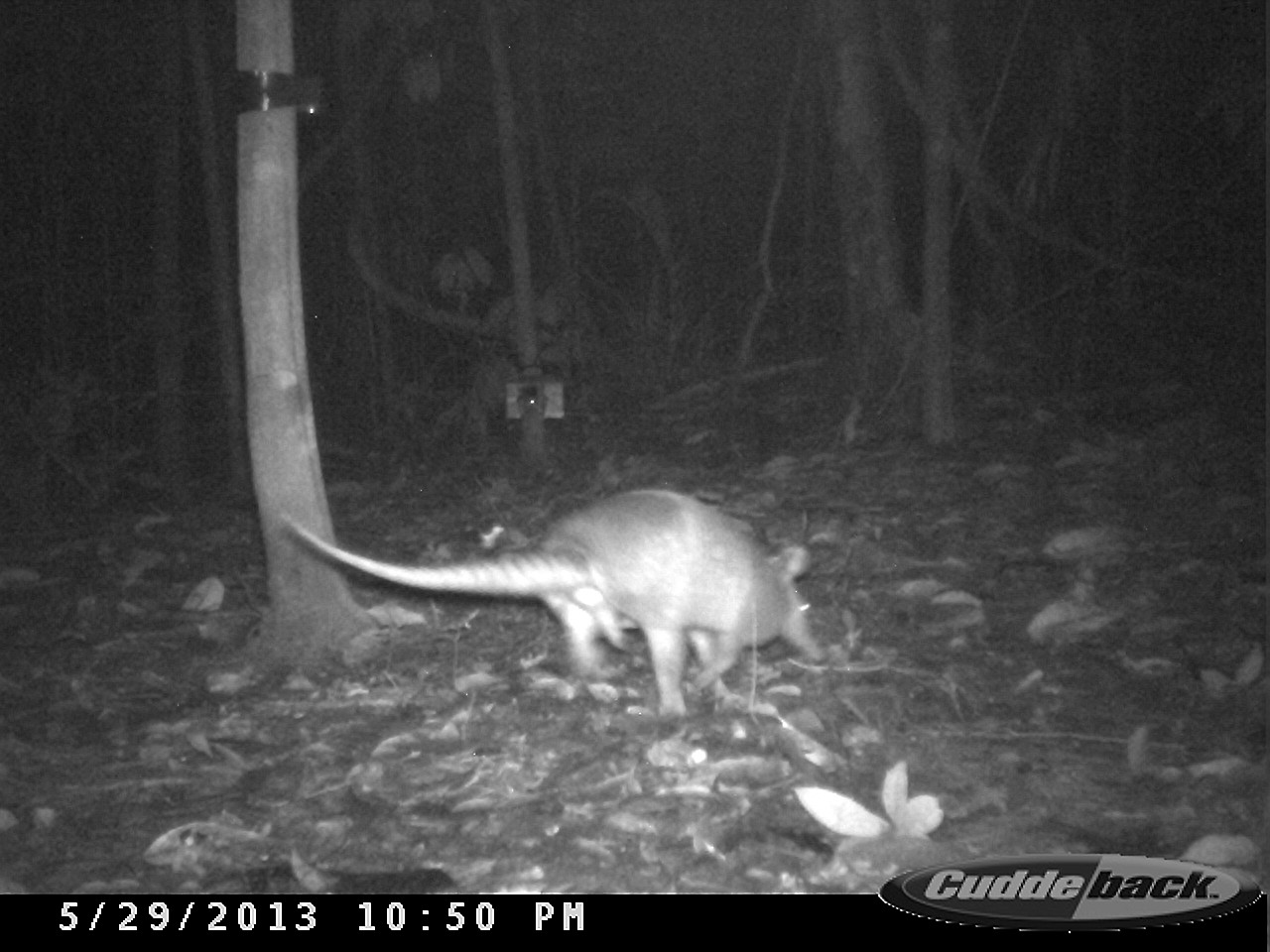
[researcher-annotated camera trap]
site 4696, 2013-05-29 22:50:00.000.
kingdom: Animalia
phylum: Chordata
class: Mammalia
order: Cingulata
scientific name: Cingulata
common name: armadillo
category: unknown armadillo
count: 1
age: adult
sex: male